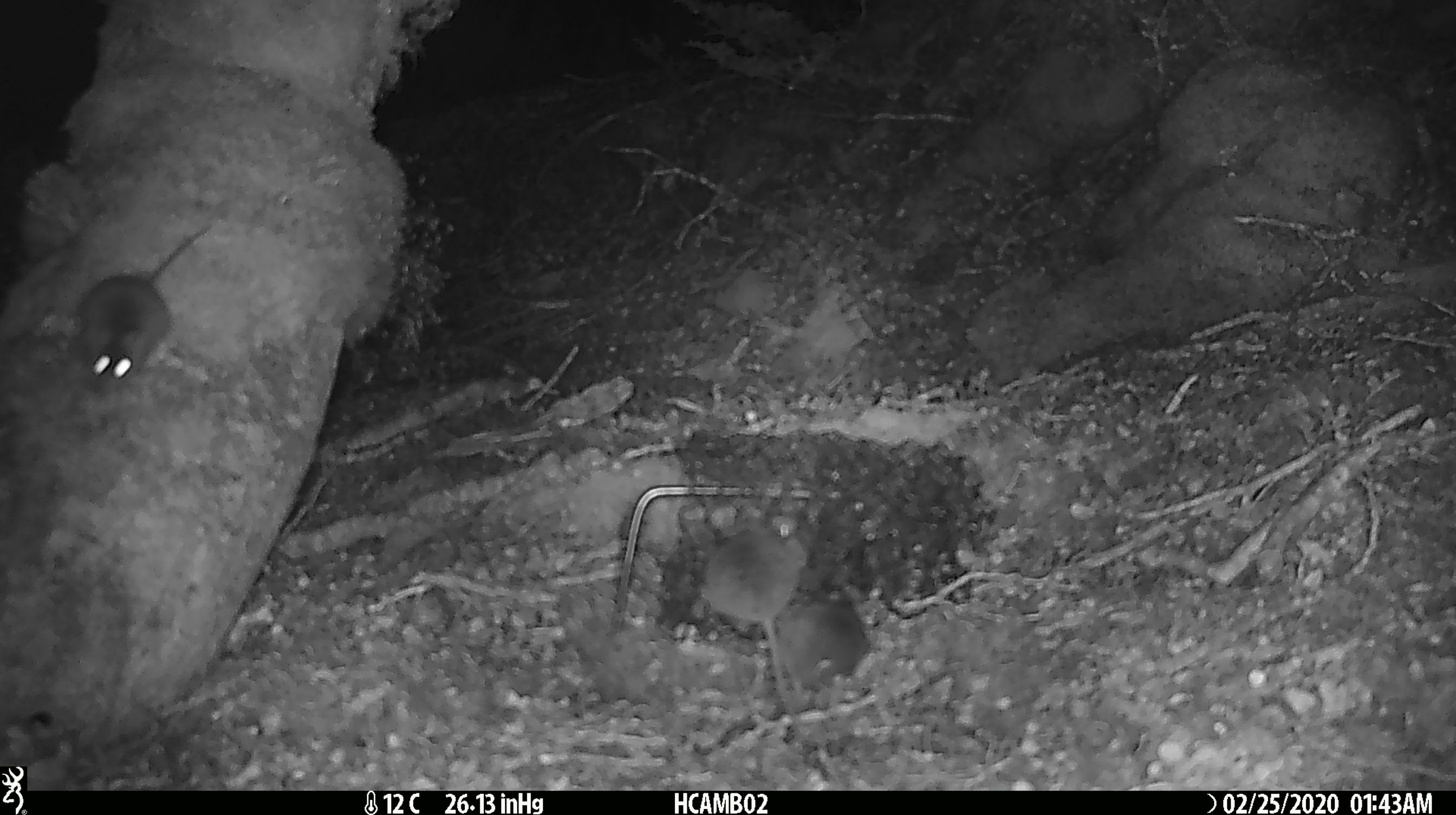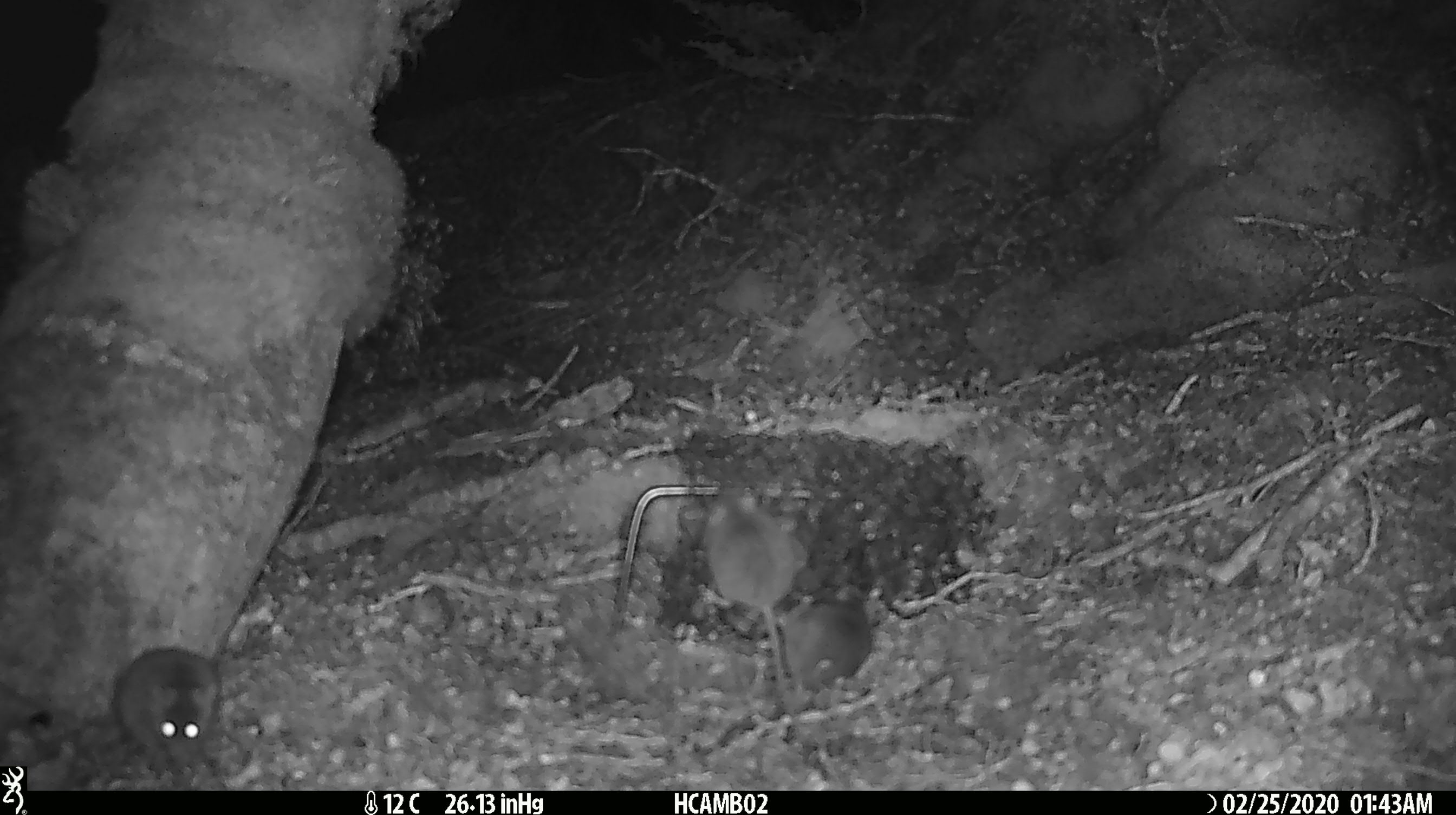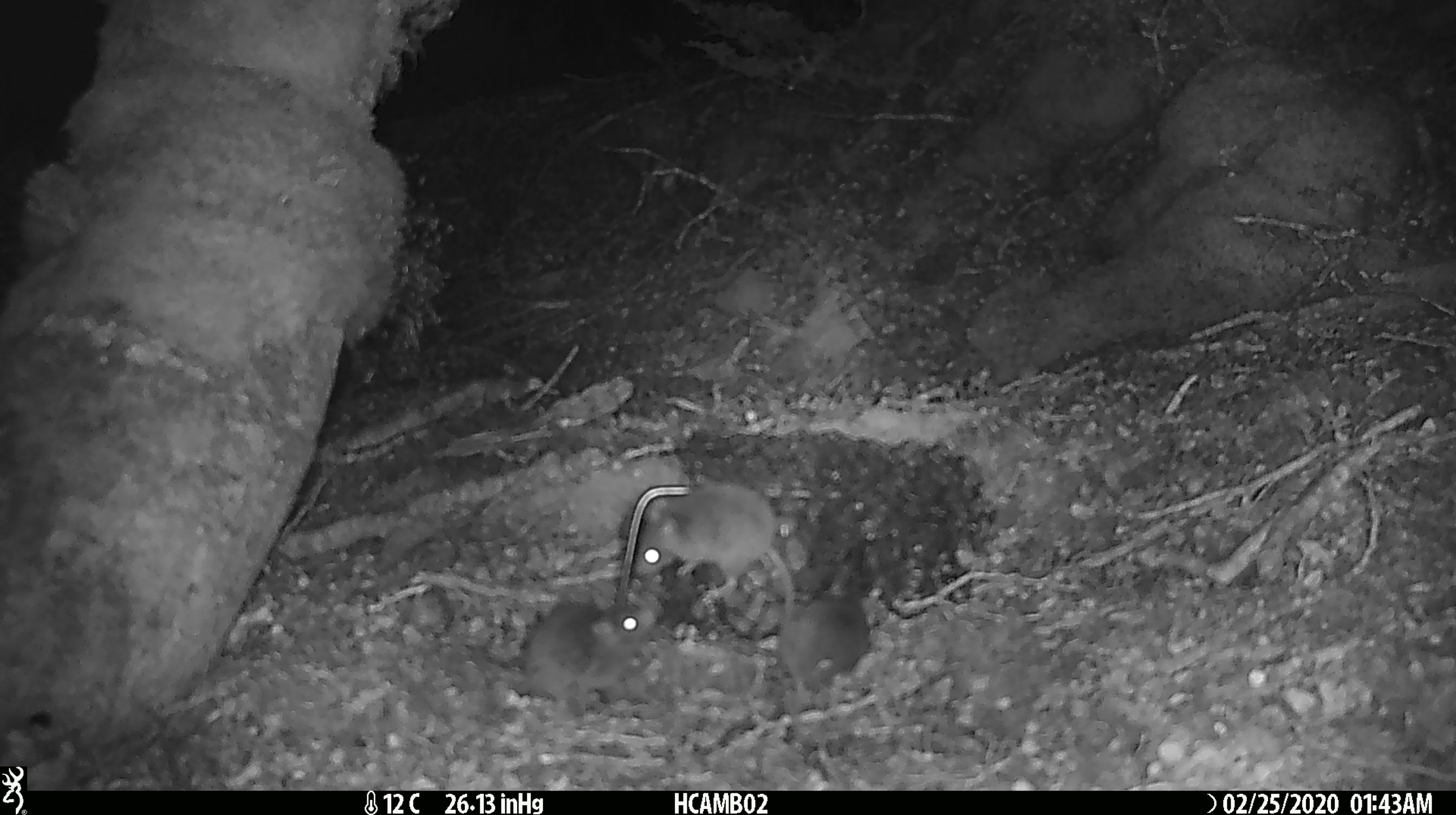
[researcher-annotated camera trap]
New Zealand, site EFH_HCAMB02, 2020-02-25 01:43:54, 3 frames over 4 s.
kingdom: Animalia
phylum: Chordata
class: Mammalia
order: Rodentia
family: Muridae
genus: Mus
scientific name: Mus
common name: mouse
Mouse (Mus).